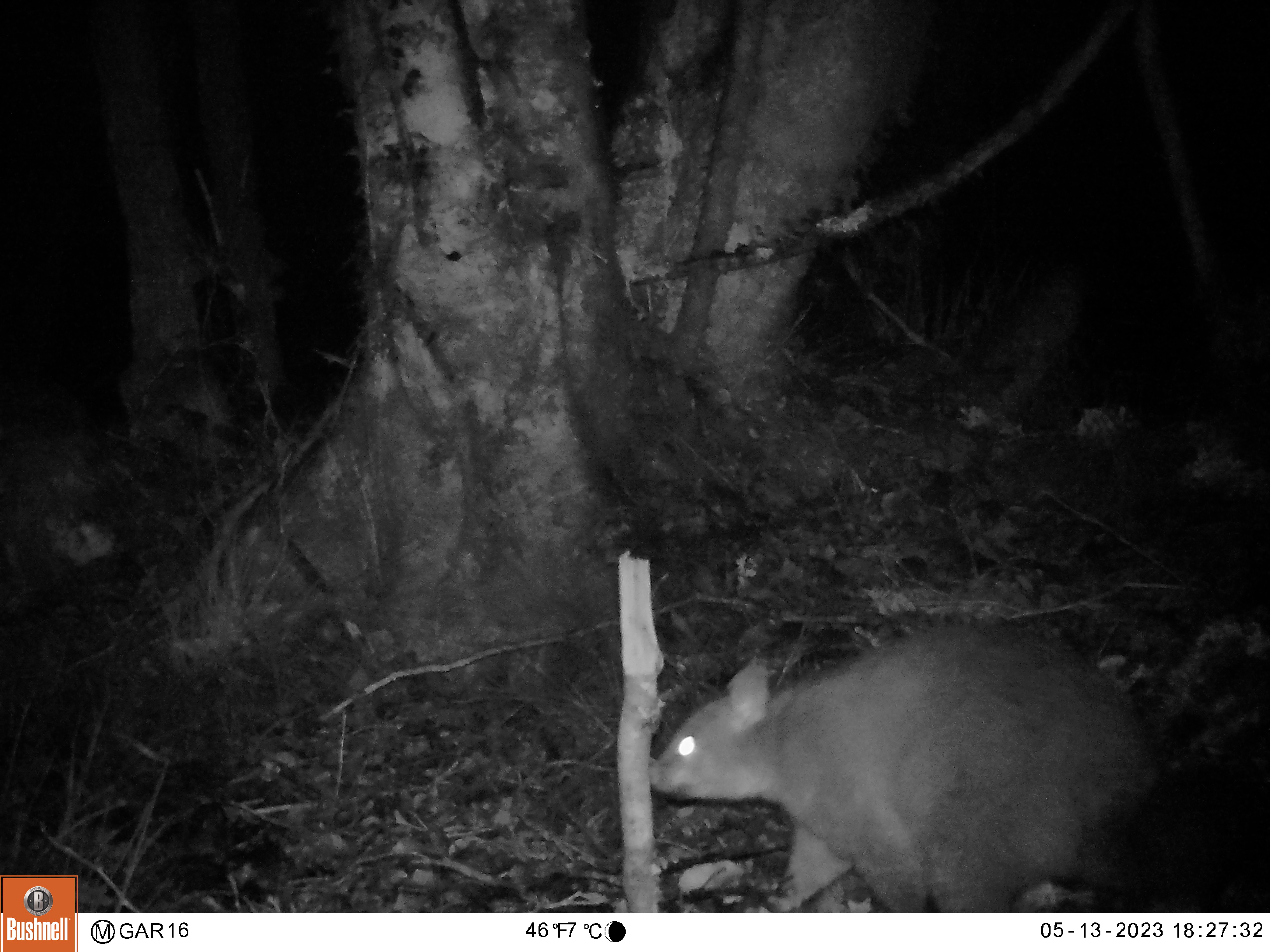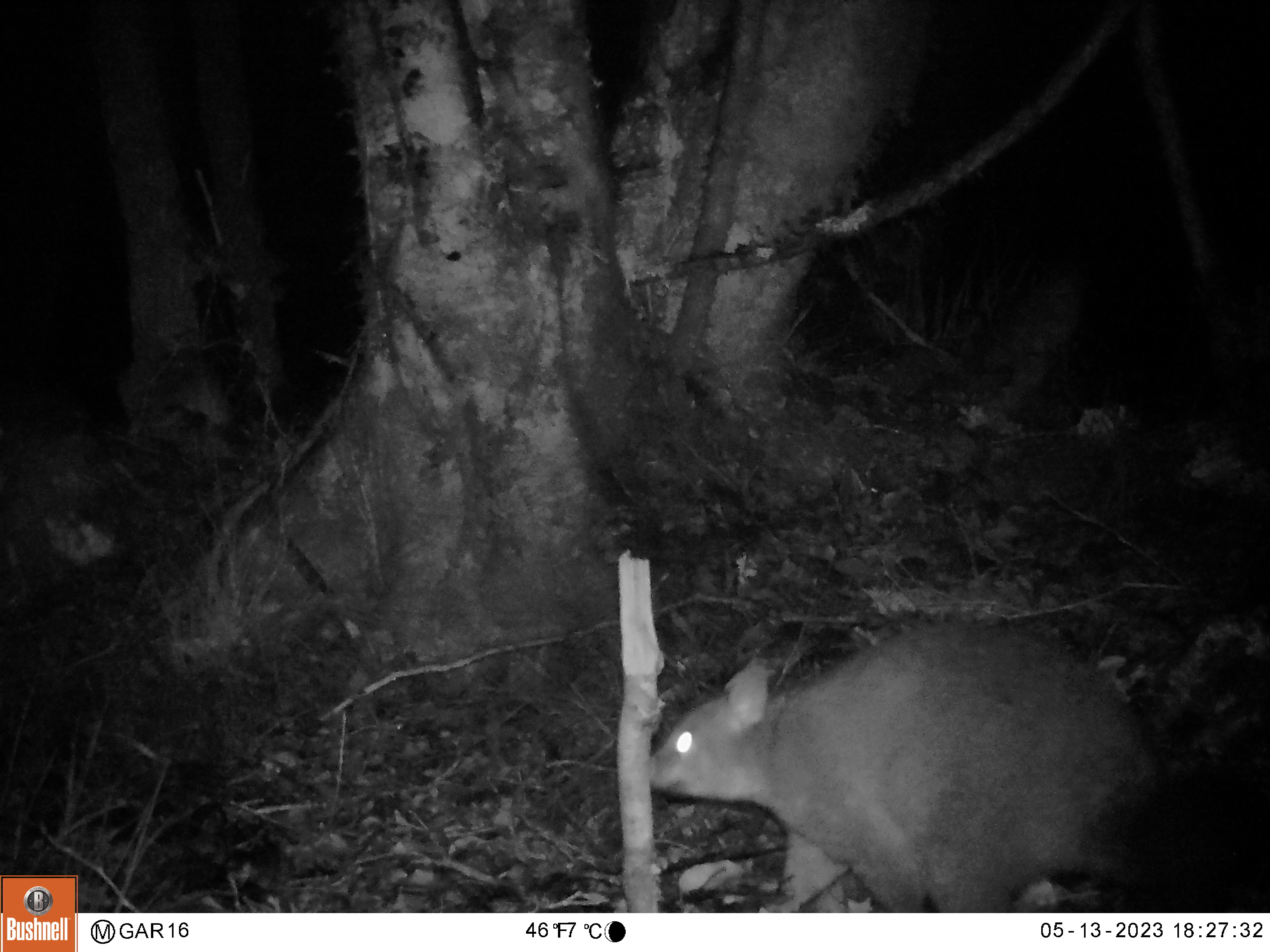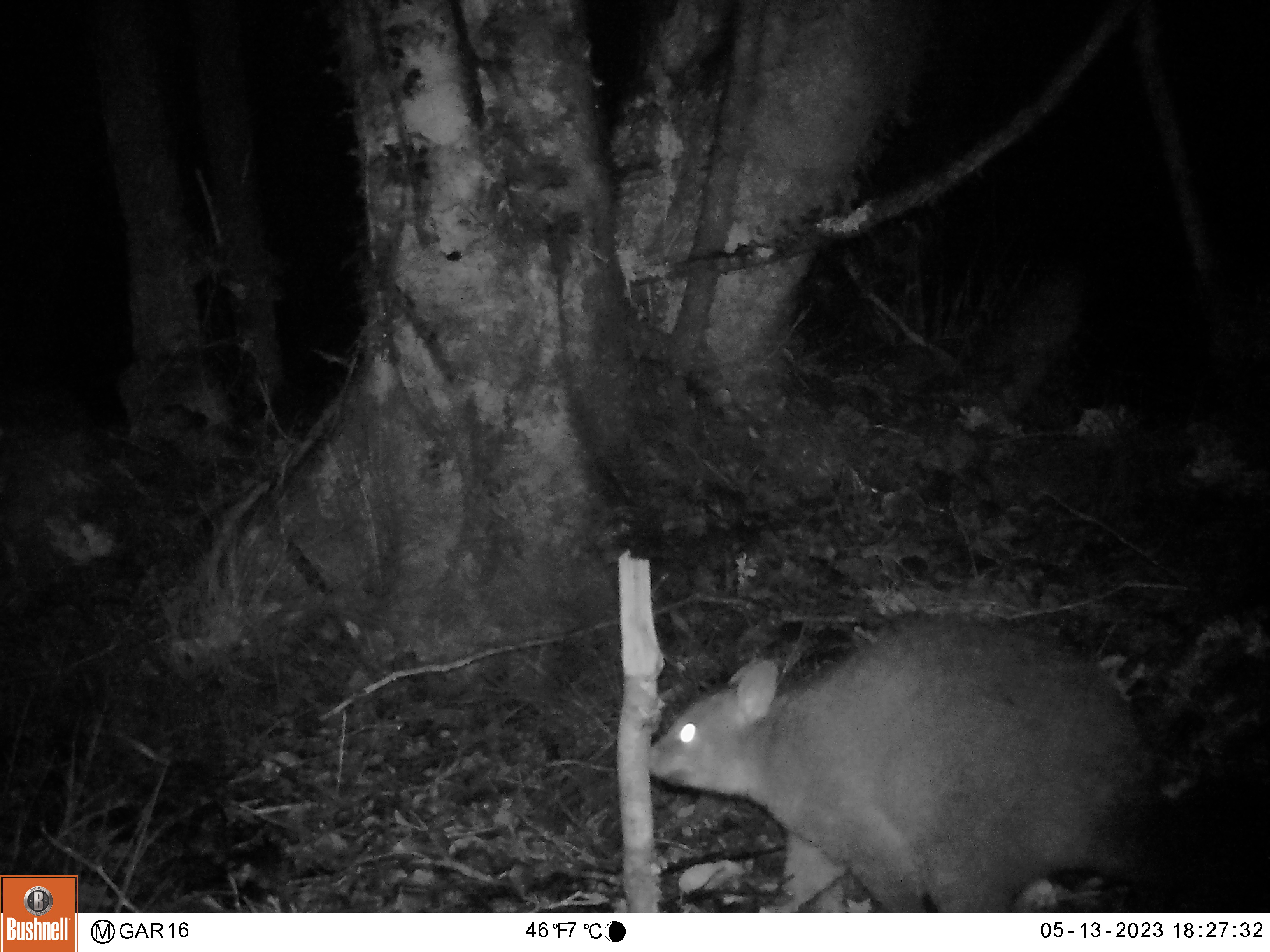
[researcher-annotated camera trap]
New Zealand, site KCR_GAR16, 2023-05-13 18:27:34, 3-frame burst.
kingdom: Animalia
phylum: Chordata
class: Mammalia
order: Diprotodontia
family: Phalangeridae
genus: Trichosurus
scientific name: Trichosurus vulpecula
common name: common brushtail possum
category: possum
Possum (common brushtail possum) (Trichosurus vulpecula).